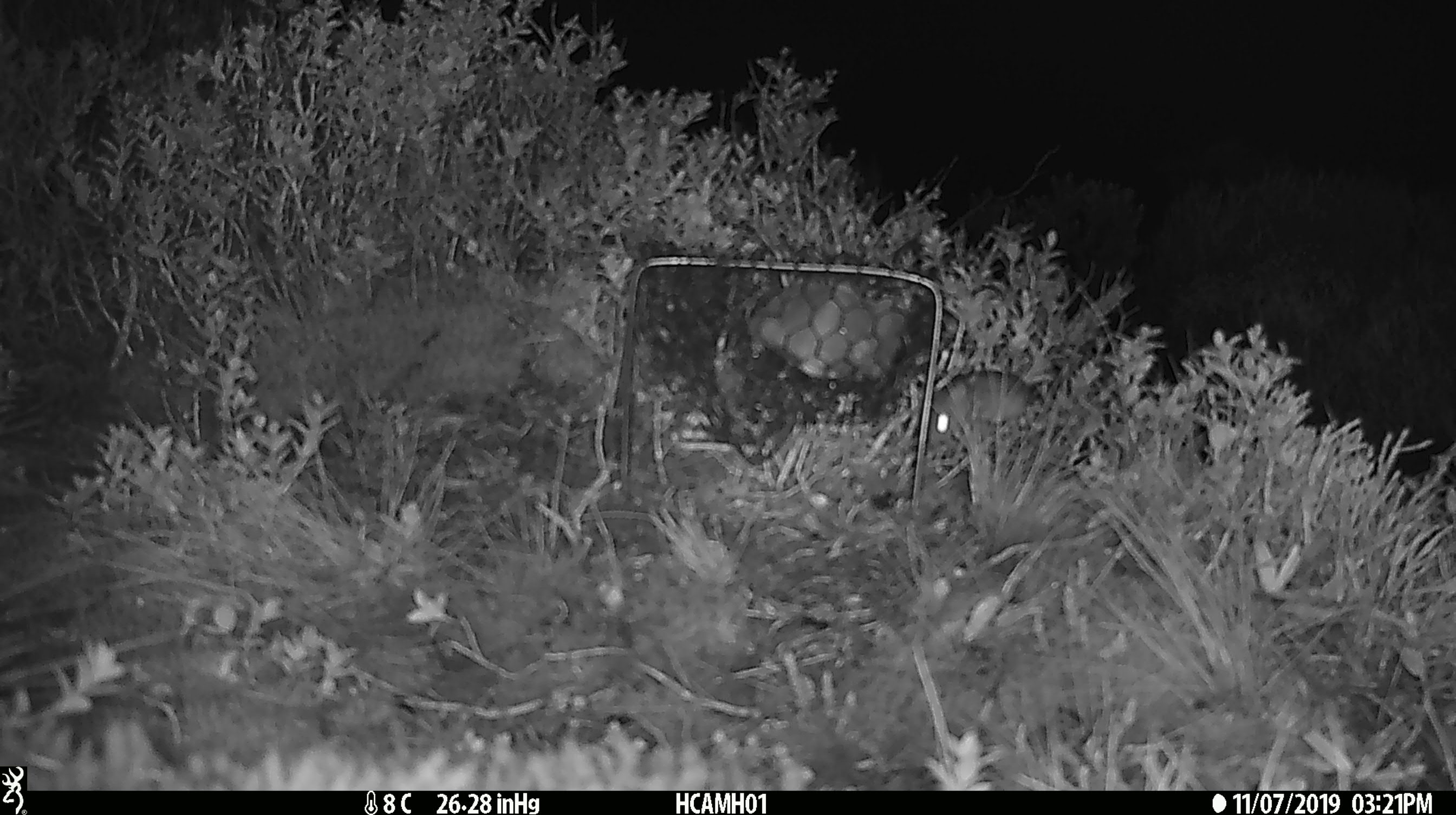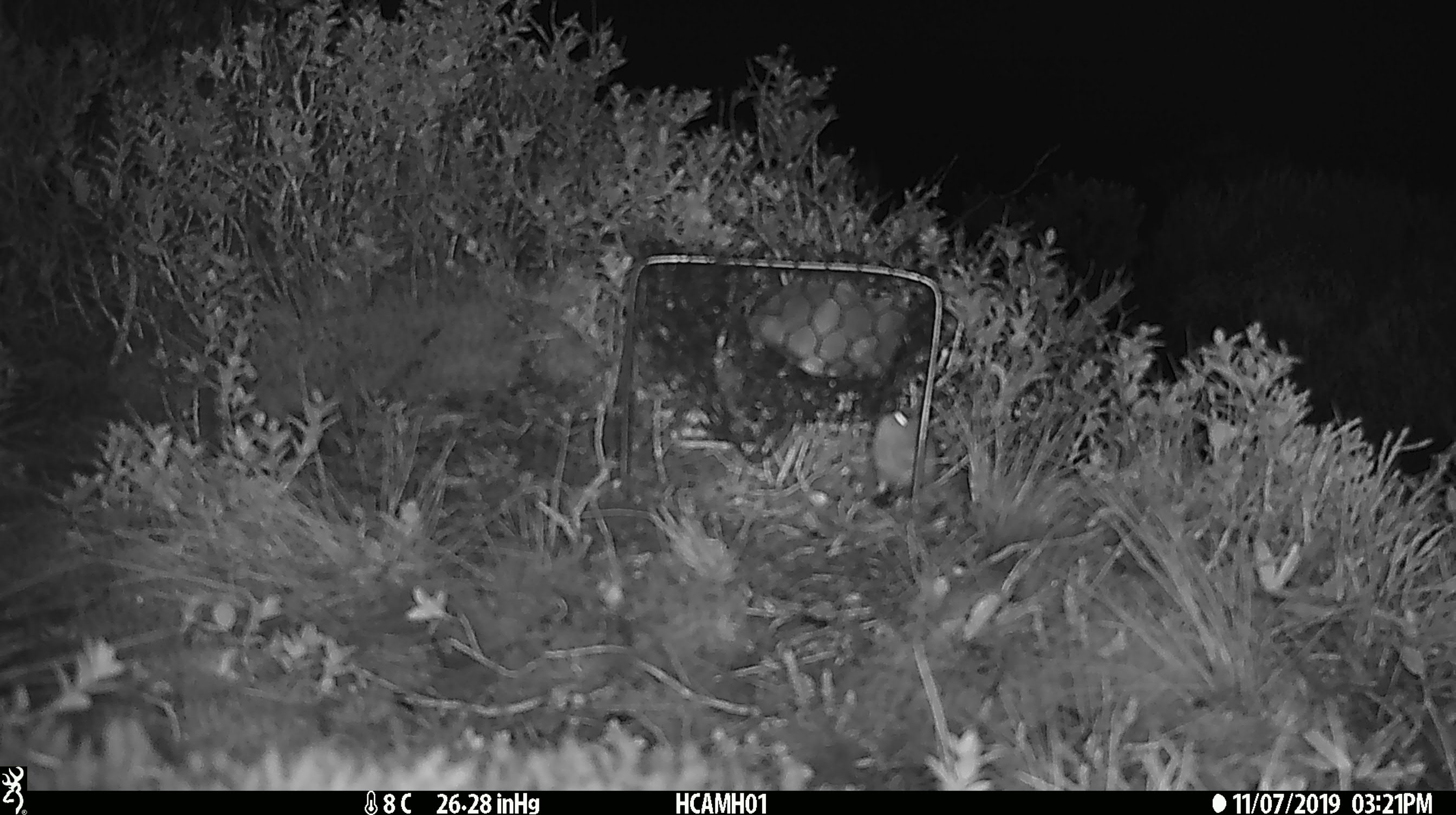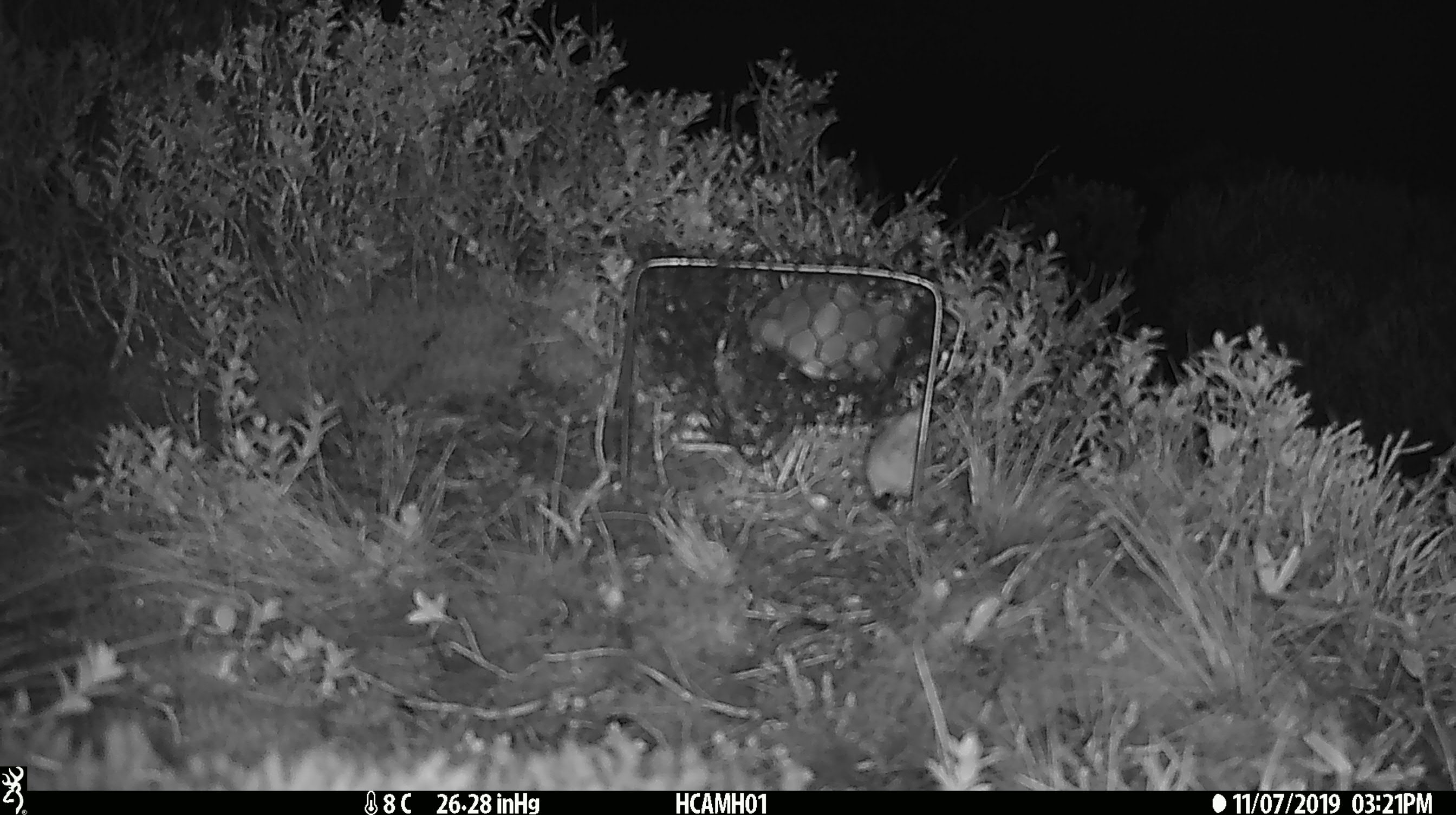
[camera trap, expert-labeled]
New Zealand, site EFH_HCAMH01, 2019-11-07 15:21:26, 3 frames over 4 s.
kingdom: Animalia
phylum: Chordata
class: Mammalia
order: Rodentia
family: Muridae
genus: Mus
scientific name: Mus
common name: mouse